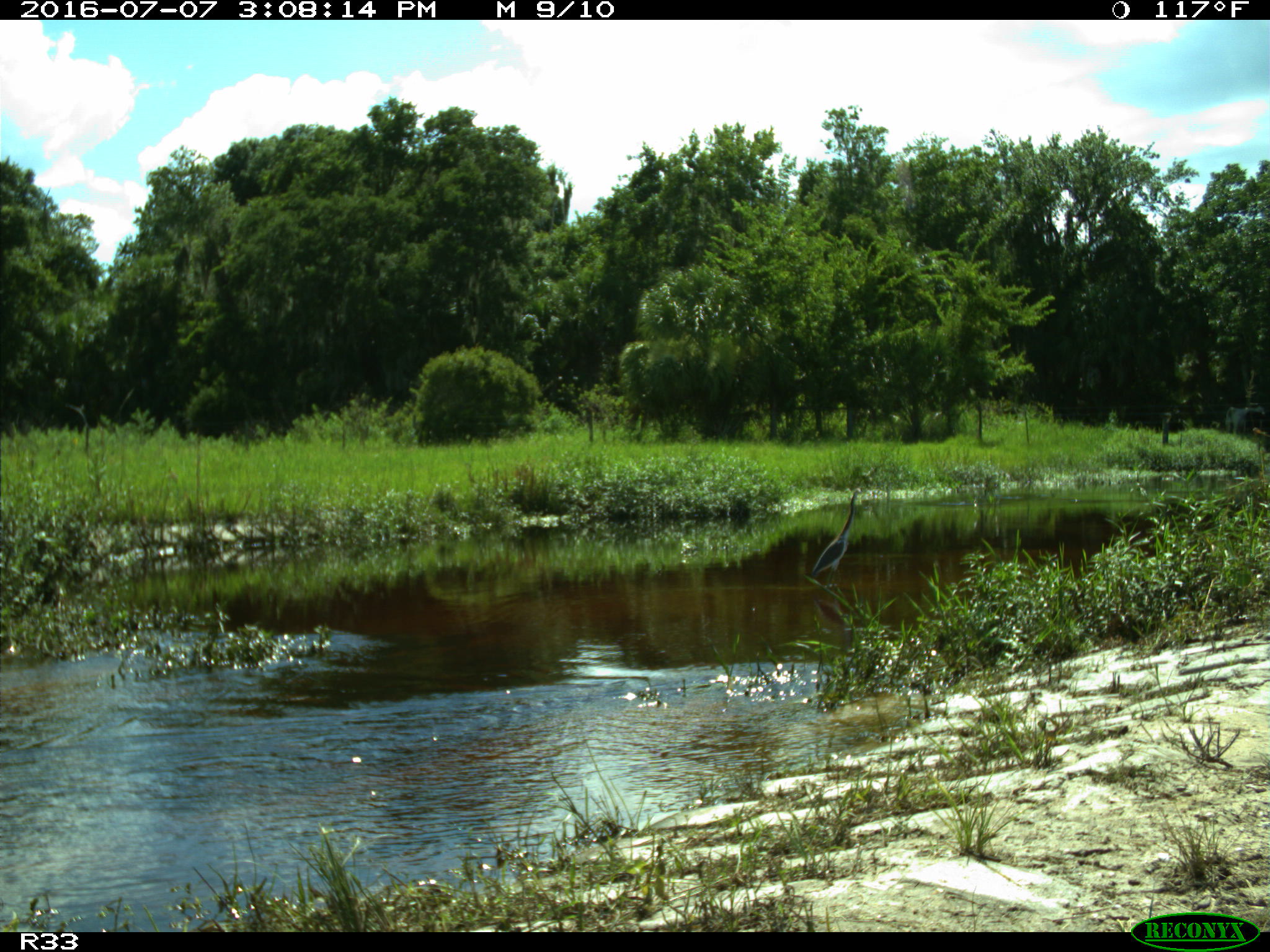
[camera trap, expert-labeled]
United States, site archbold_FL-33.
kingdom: Animalia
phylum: Chordata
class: Aves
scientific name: Aves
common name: birds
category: unidentified bird